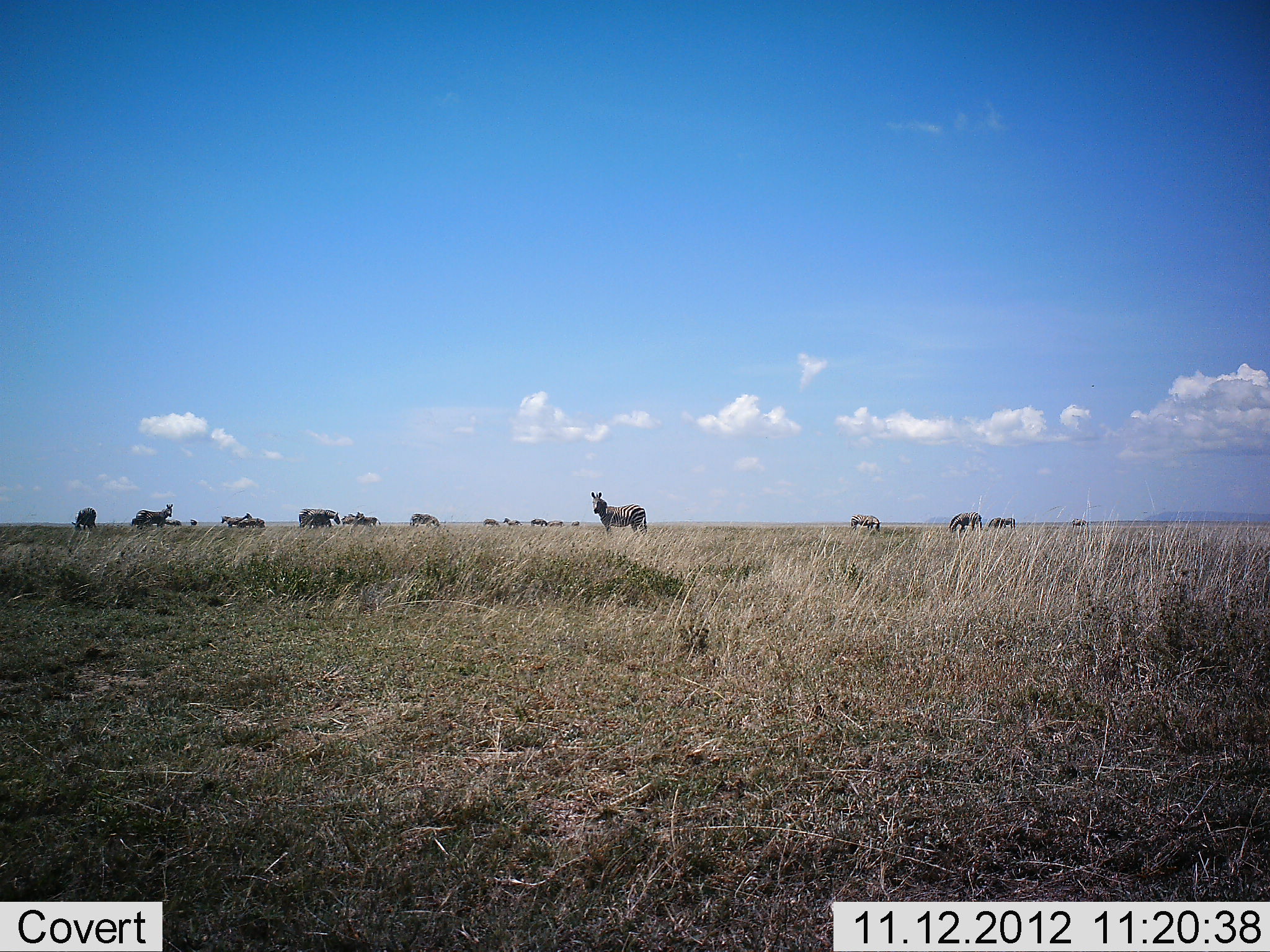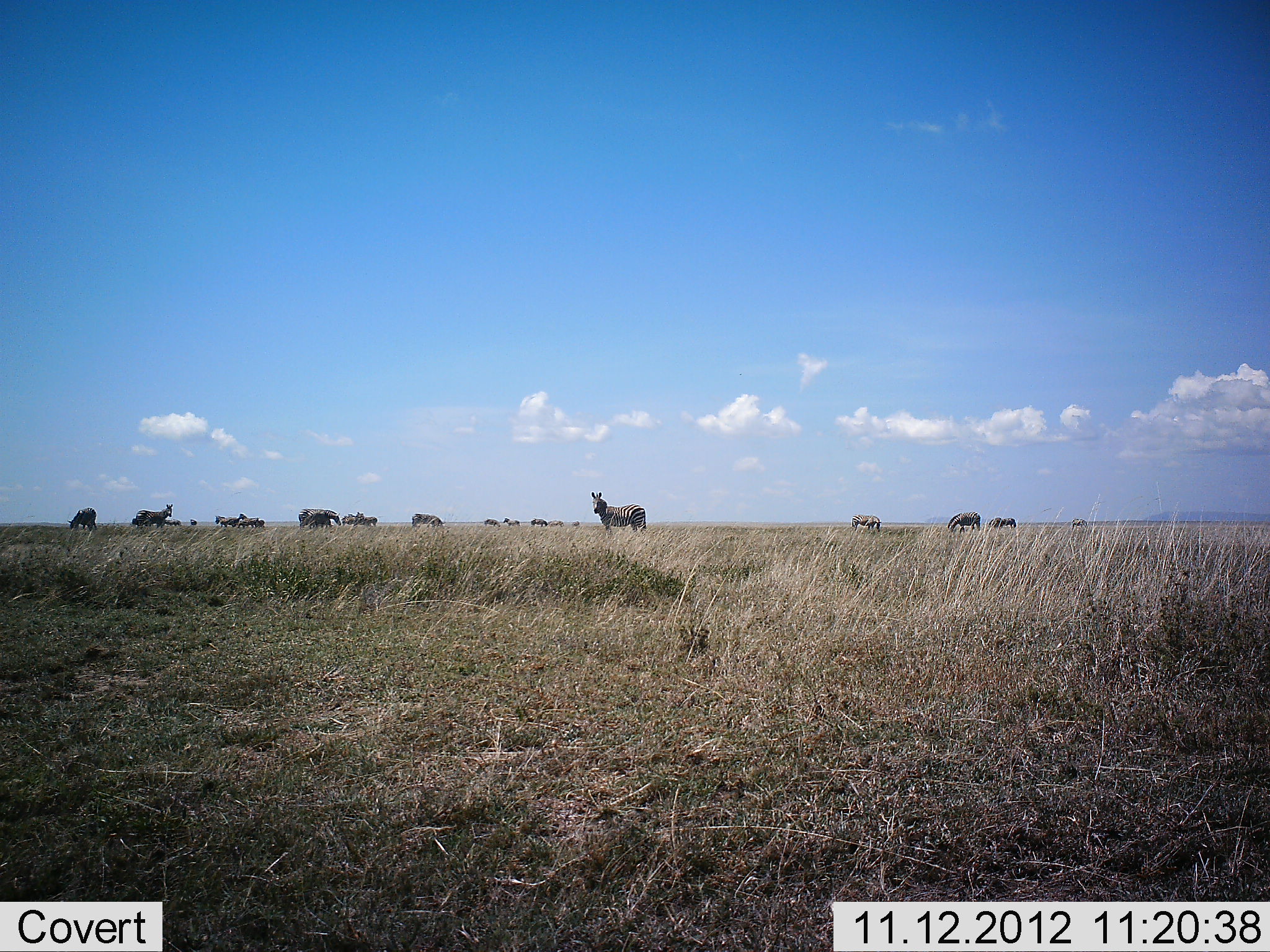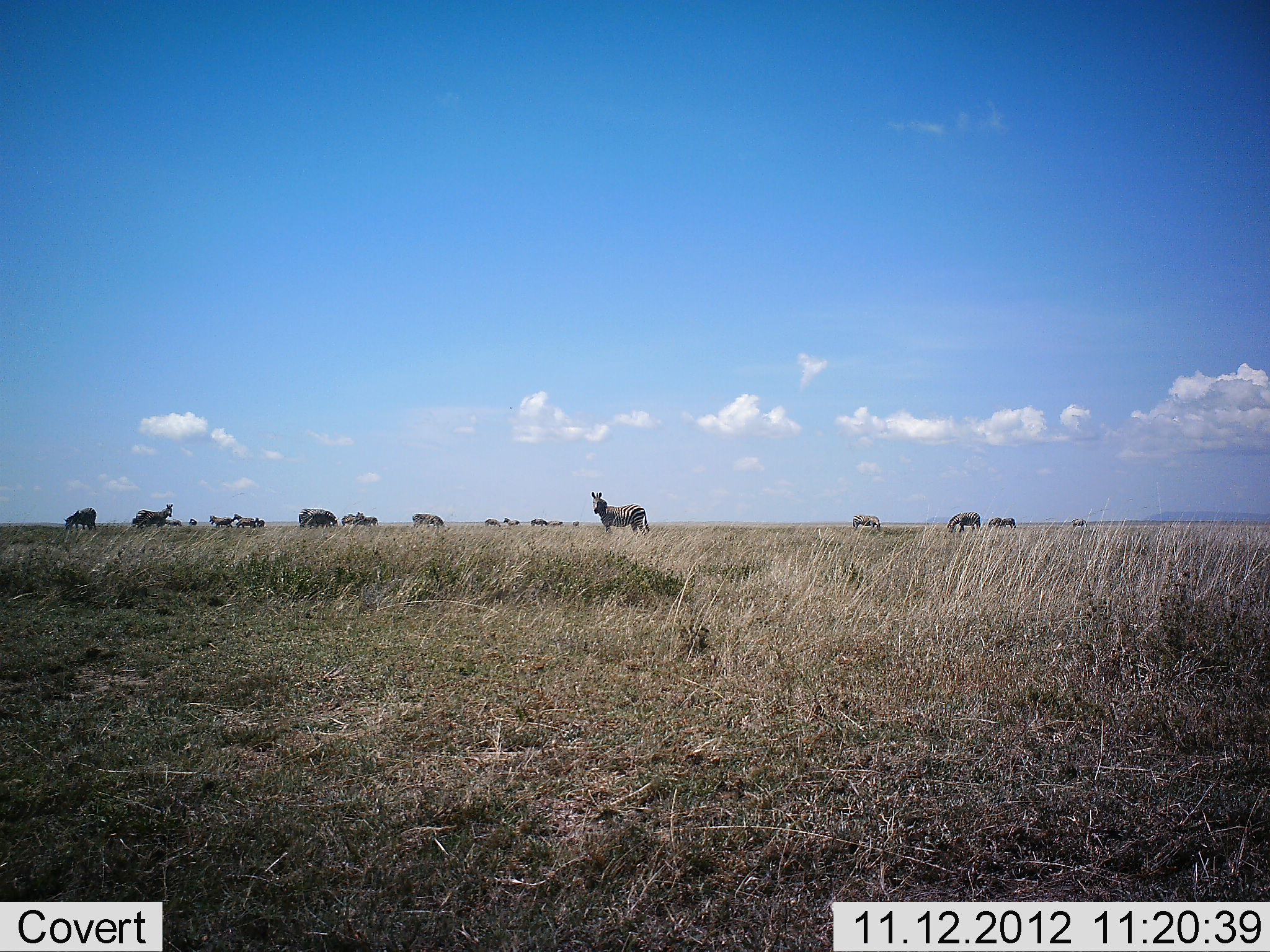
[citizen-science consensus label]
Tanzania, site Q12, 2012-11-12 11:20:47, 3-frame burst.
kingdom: Animalia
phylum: Chordata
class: Mammalia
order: Perissodactyla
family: Equidae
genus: Equus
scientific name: Equus quagga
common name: plains zebra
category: zebra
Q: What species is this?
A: Zebra (plains zebra) (Equus quagga).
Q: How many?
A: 11-50.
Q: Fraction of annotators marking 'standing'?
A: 100%.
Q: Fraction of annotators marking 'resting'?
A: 9%.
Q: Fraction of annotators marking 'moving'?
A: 9%.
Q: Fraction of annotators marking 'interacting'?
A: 0%.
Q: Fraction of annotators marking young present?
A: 0%.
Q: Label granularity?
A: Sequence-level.